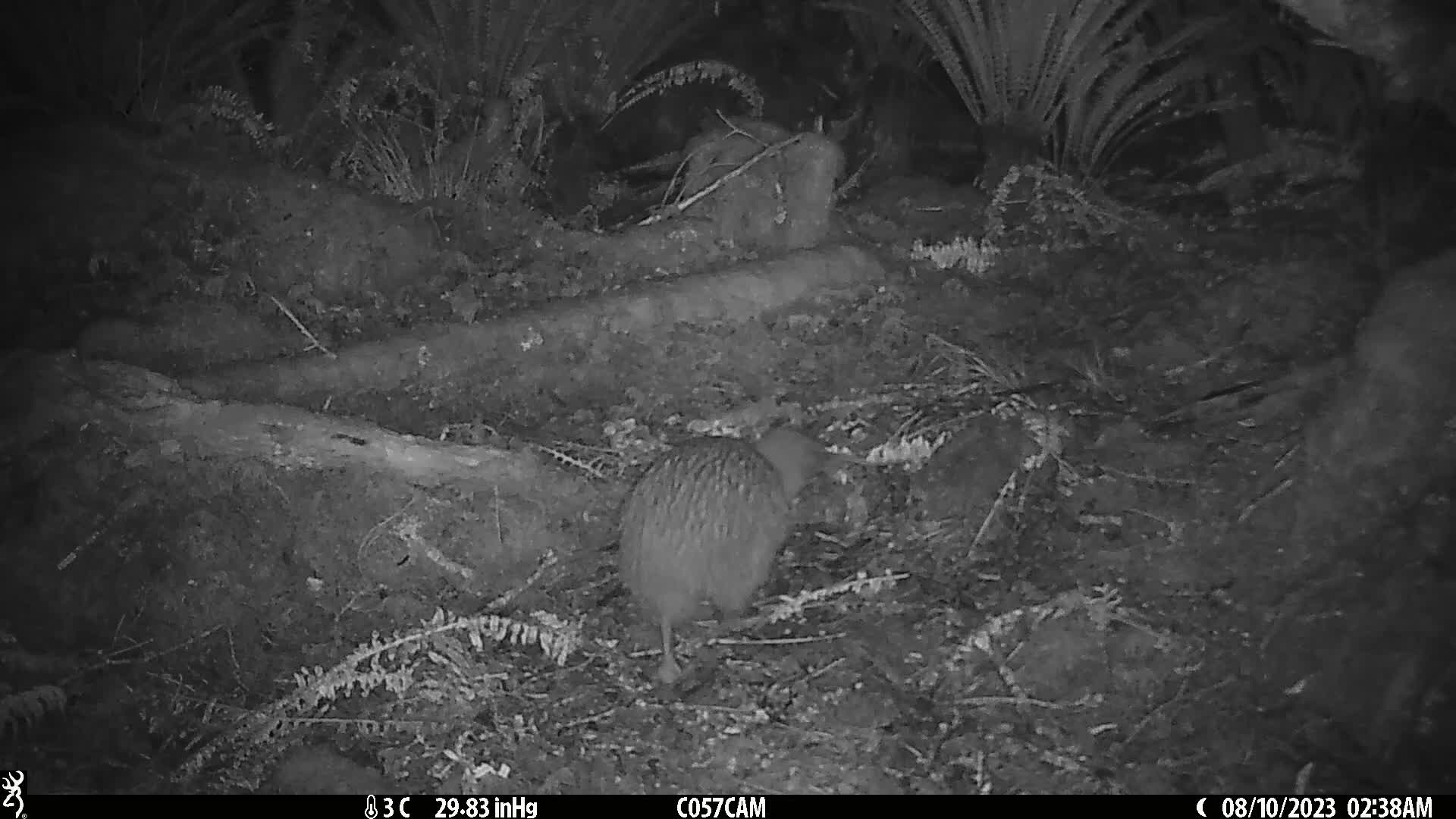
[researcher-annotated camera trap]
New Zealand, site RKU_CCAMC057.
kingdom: Animalia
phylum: Chordata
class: Aves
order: Apterygiformes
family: Apterygidae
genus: Apteryx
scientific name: Apteryx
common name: kiwi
Kiwi (Apteryx).